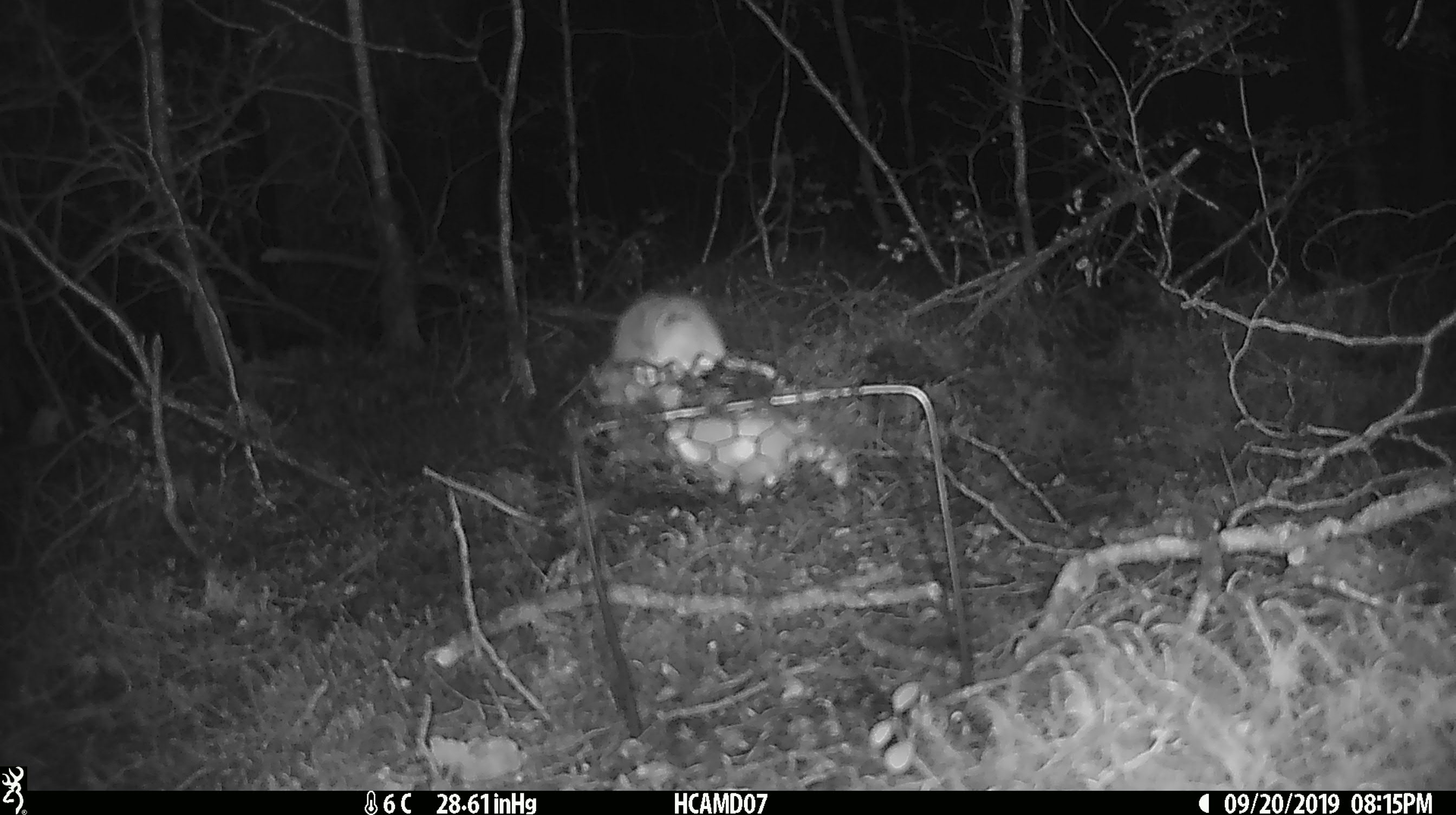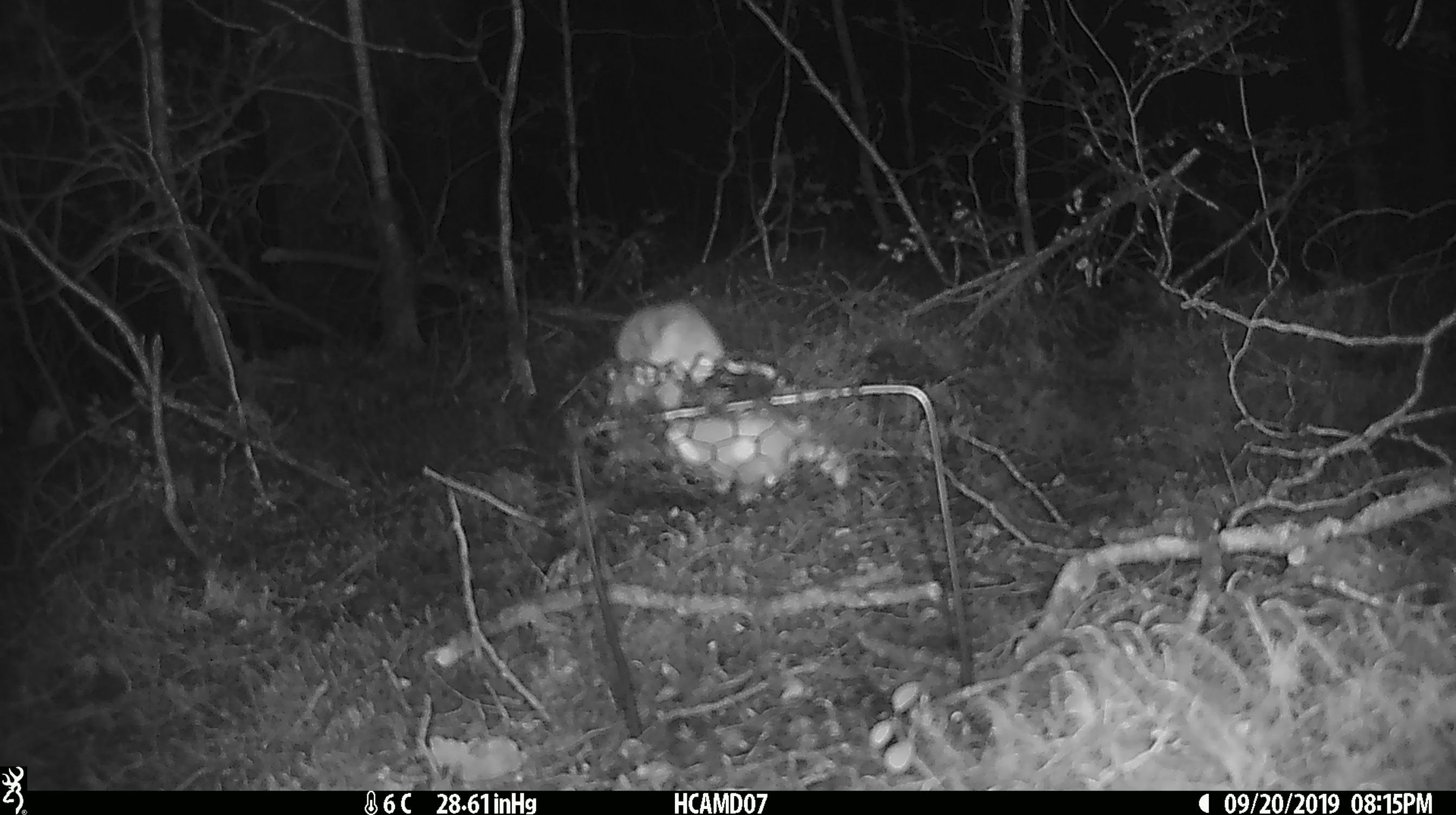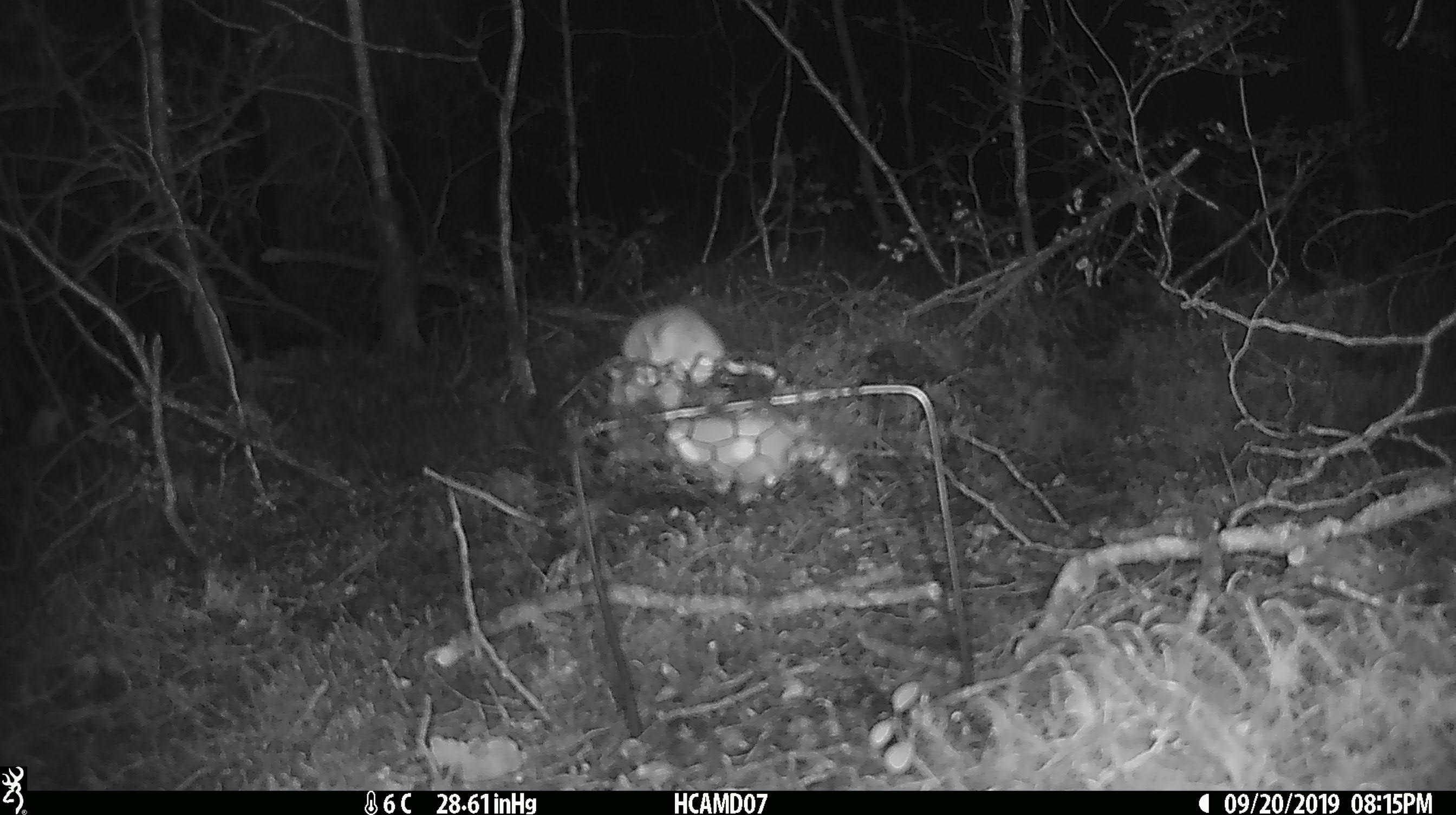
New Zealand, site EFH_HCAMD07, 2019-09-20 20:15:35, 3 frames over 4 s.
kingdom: Animalia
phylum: Chordata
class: Mammalia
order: Rodentia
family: Muridae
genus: Mus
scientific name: Mus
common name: mouse